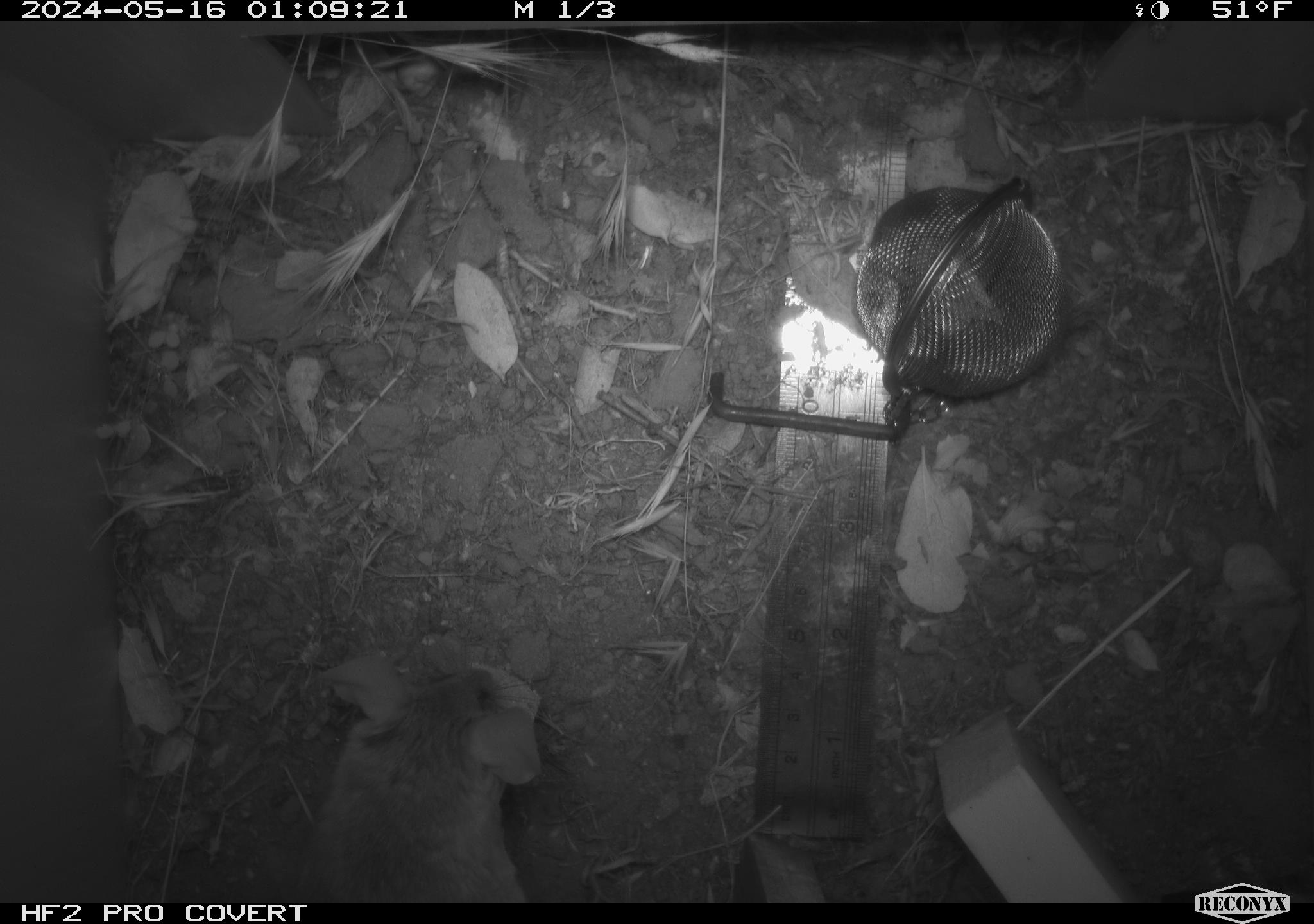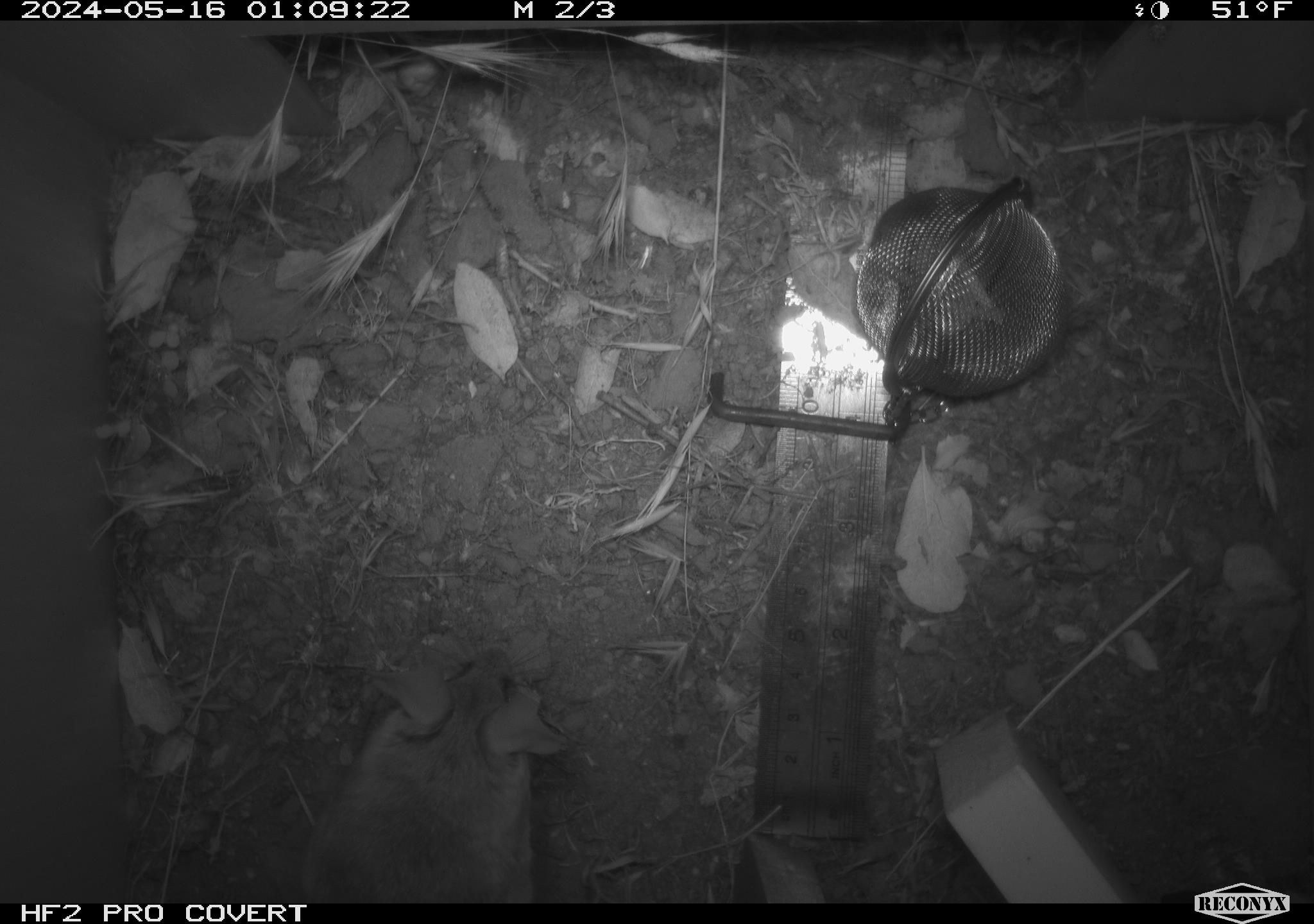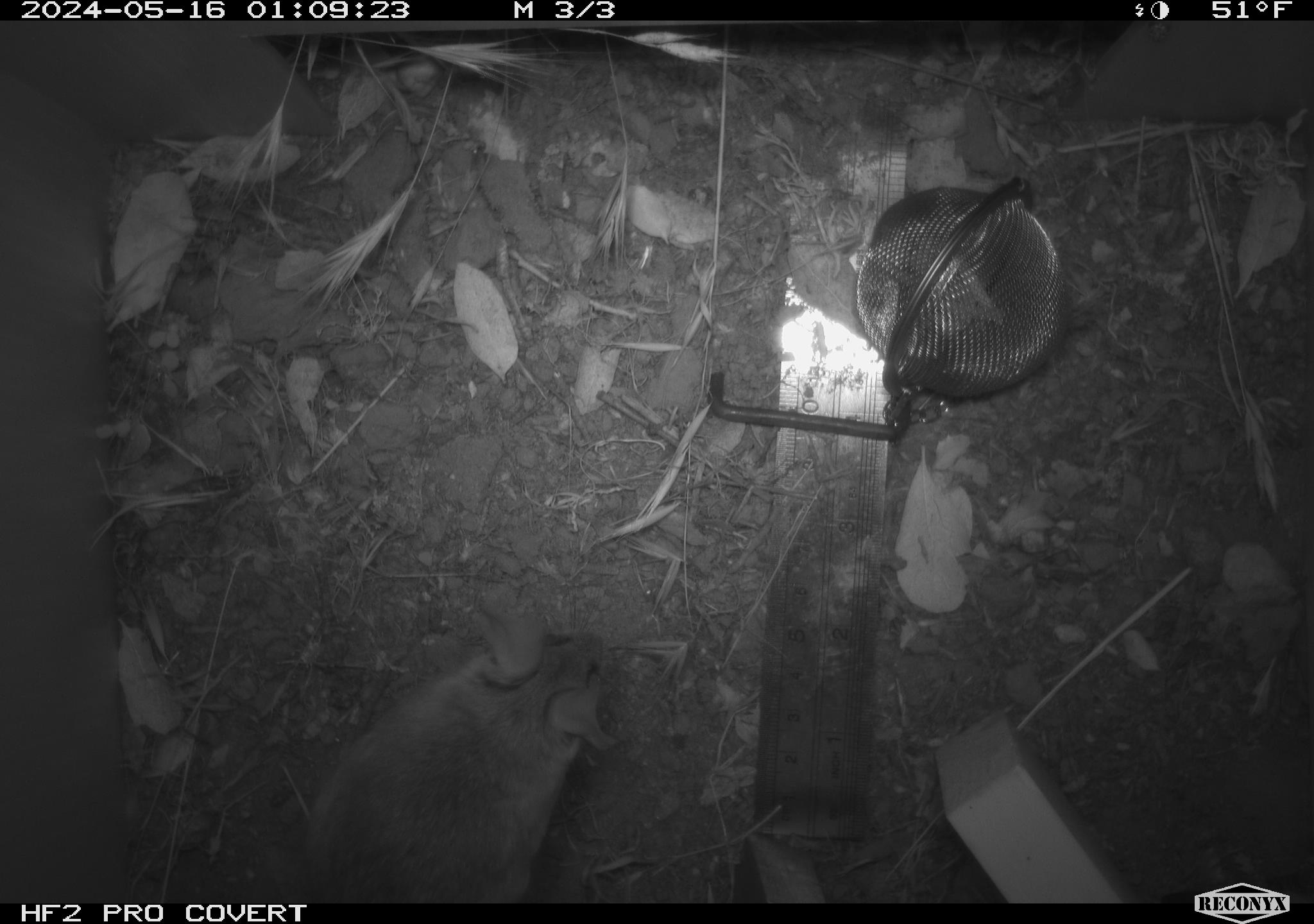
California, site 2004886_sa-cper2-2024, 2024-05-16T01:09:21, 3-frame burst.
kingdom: Animalia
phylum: Chordata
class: Mammalia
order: Rodentia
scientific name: Rodentia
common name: rodent